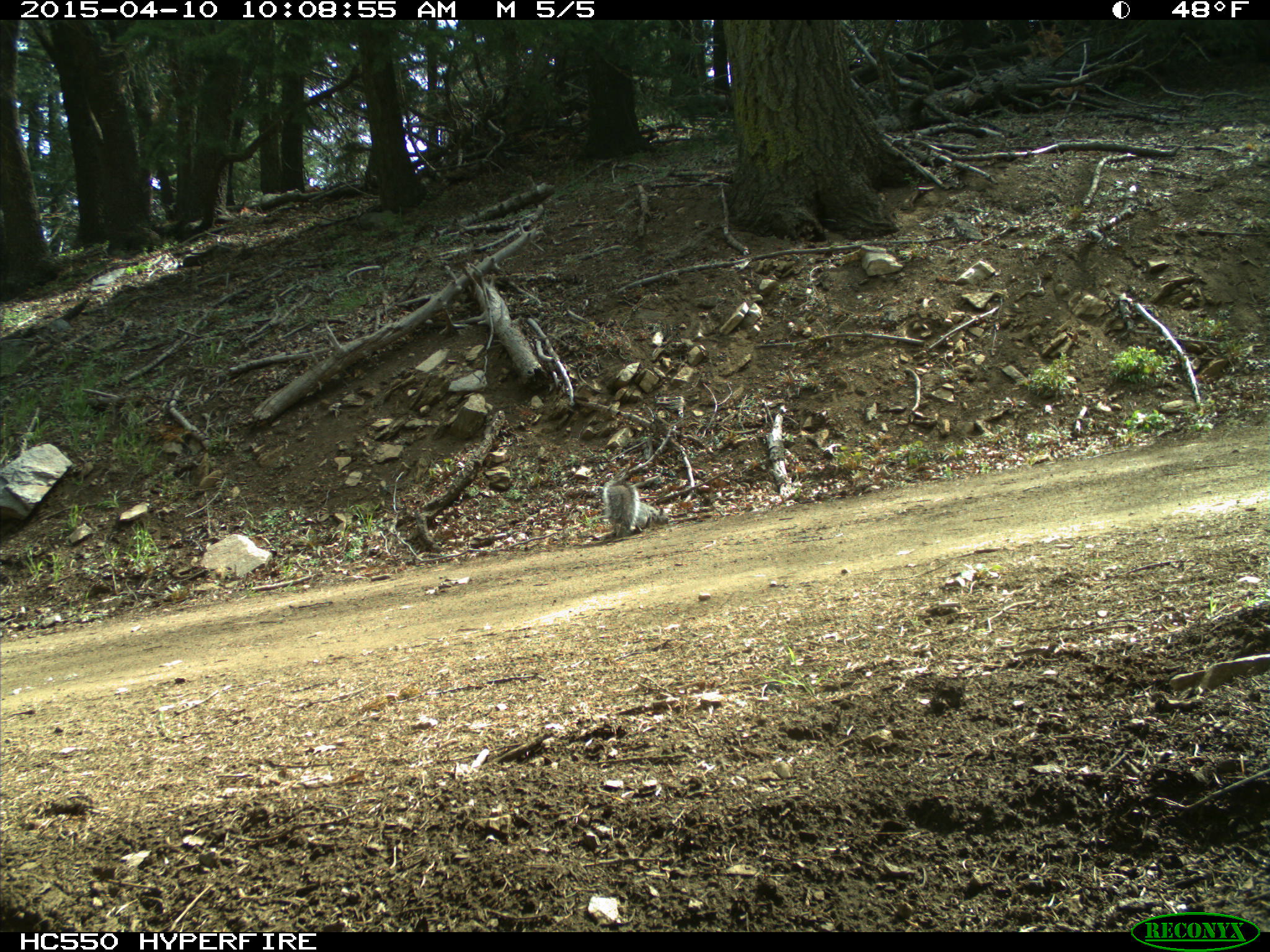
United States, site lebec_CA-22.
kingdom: Animalia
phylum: Chordata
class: Mammalia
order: Rodentia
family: Sciuridae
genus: Sciurus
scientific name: Sciurus carolinensis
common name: eastern gray squirrel